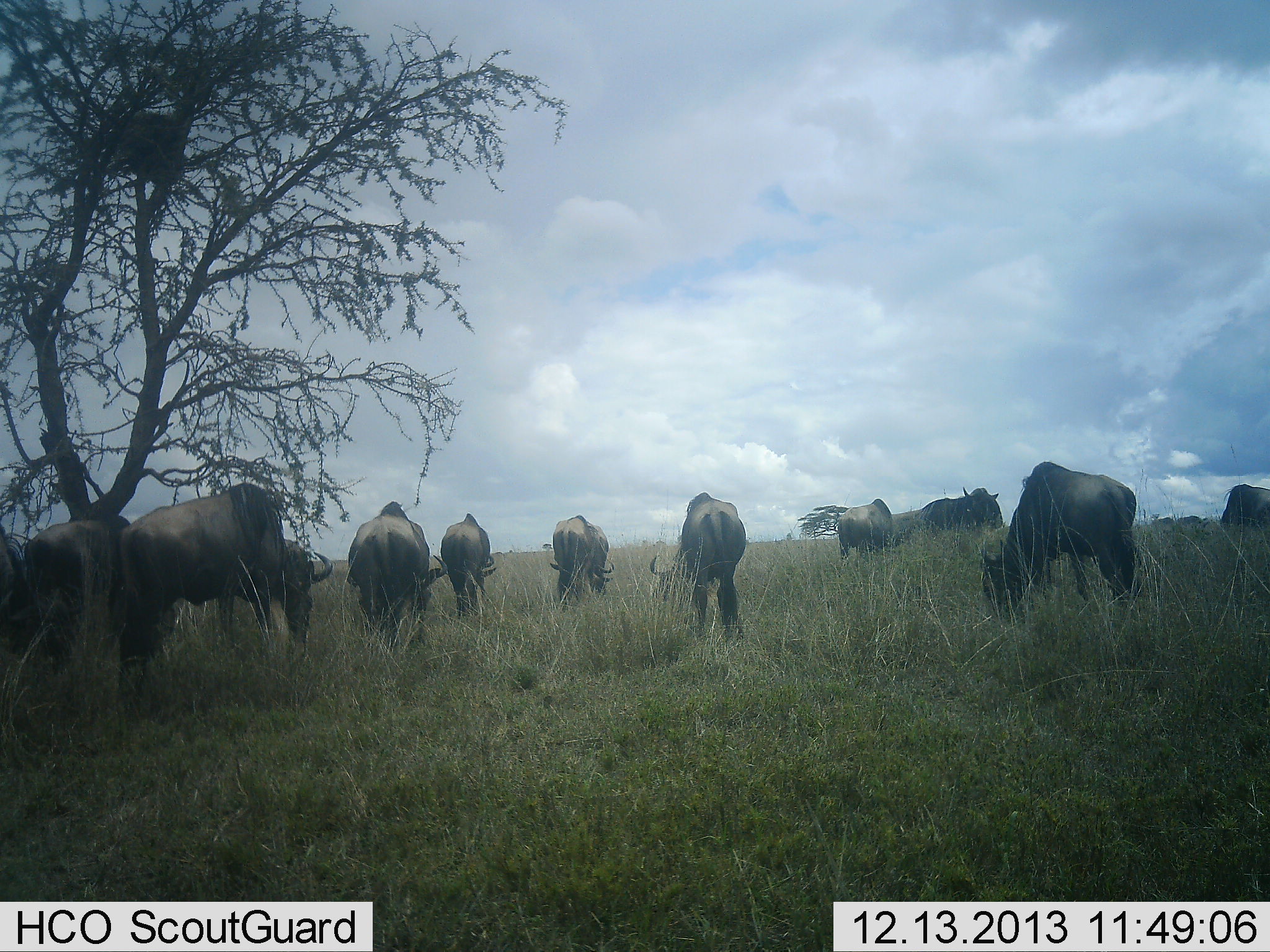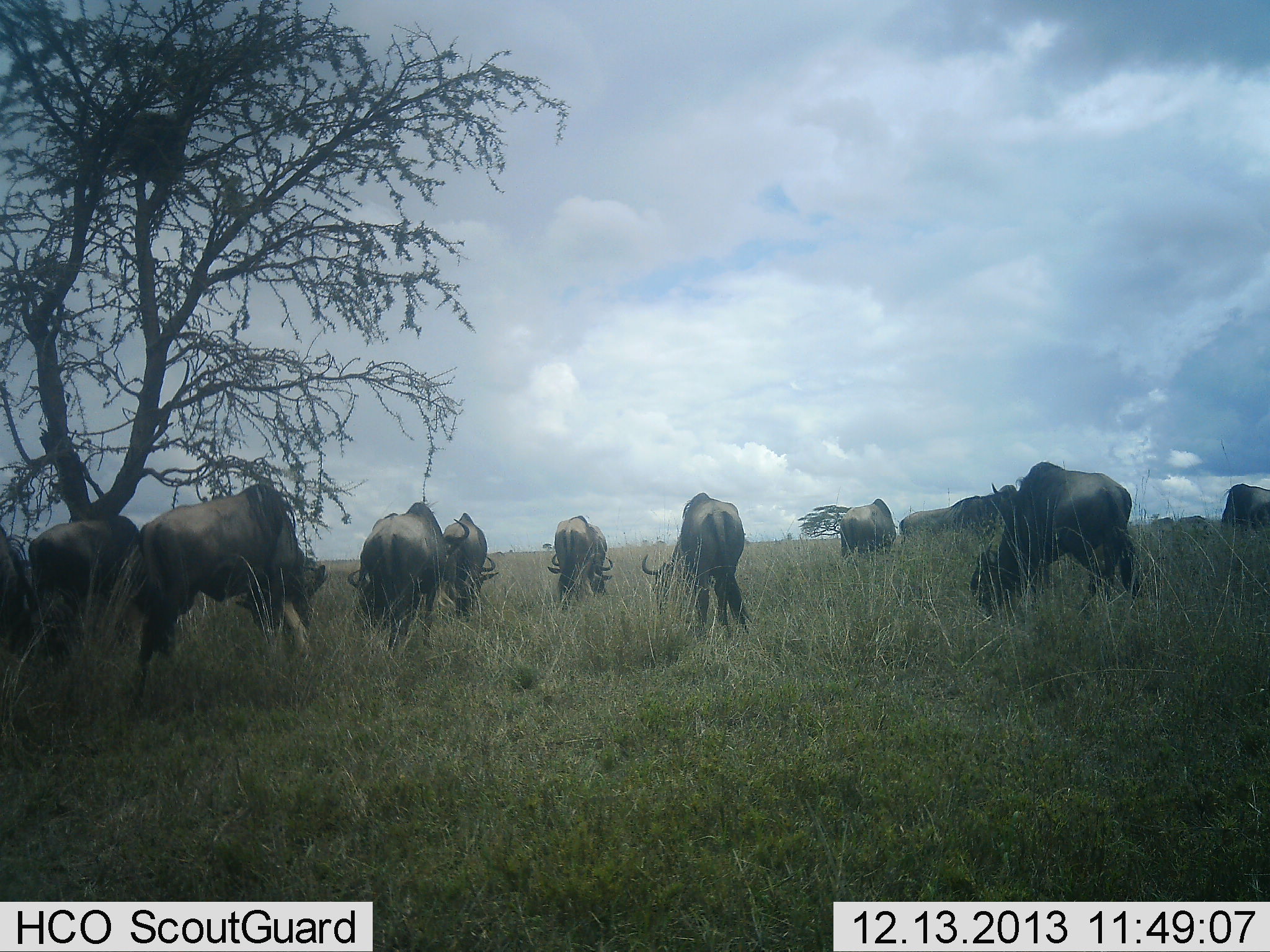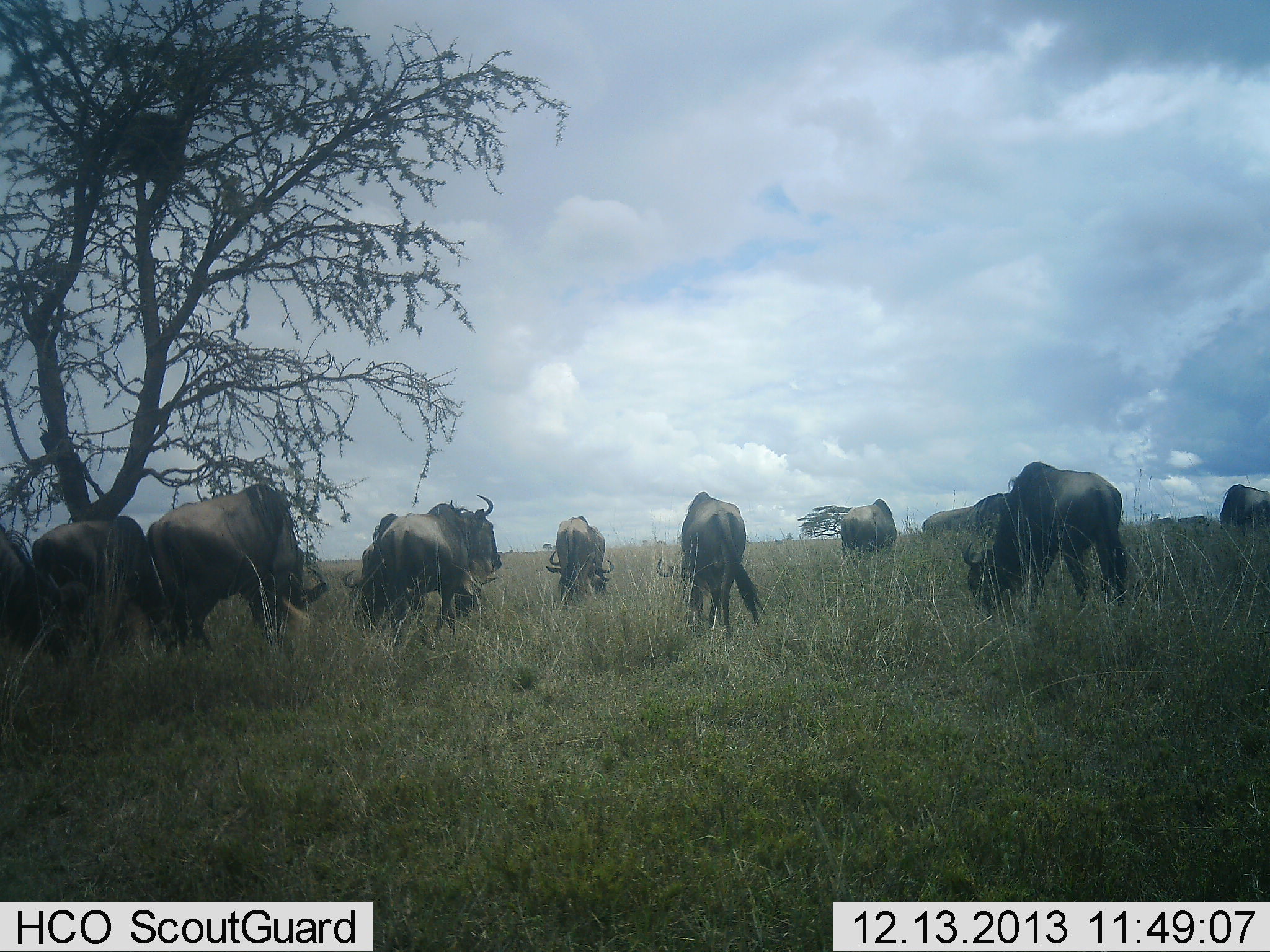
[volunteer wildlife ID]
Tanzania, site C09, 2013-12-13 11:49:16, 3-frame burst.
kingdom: Animalia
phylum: Chordata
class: Mammalia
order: Artiodactyla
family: Bovidae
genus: Connochaetes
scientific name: Connochaetes taurinus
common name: blue wildebeest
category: wildebeest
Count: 11-50.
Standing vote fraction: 30%.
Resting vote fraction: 0%.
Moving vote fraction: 30%.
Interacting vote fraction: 0%.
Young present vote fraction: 0%.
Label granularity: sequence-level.